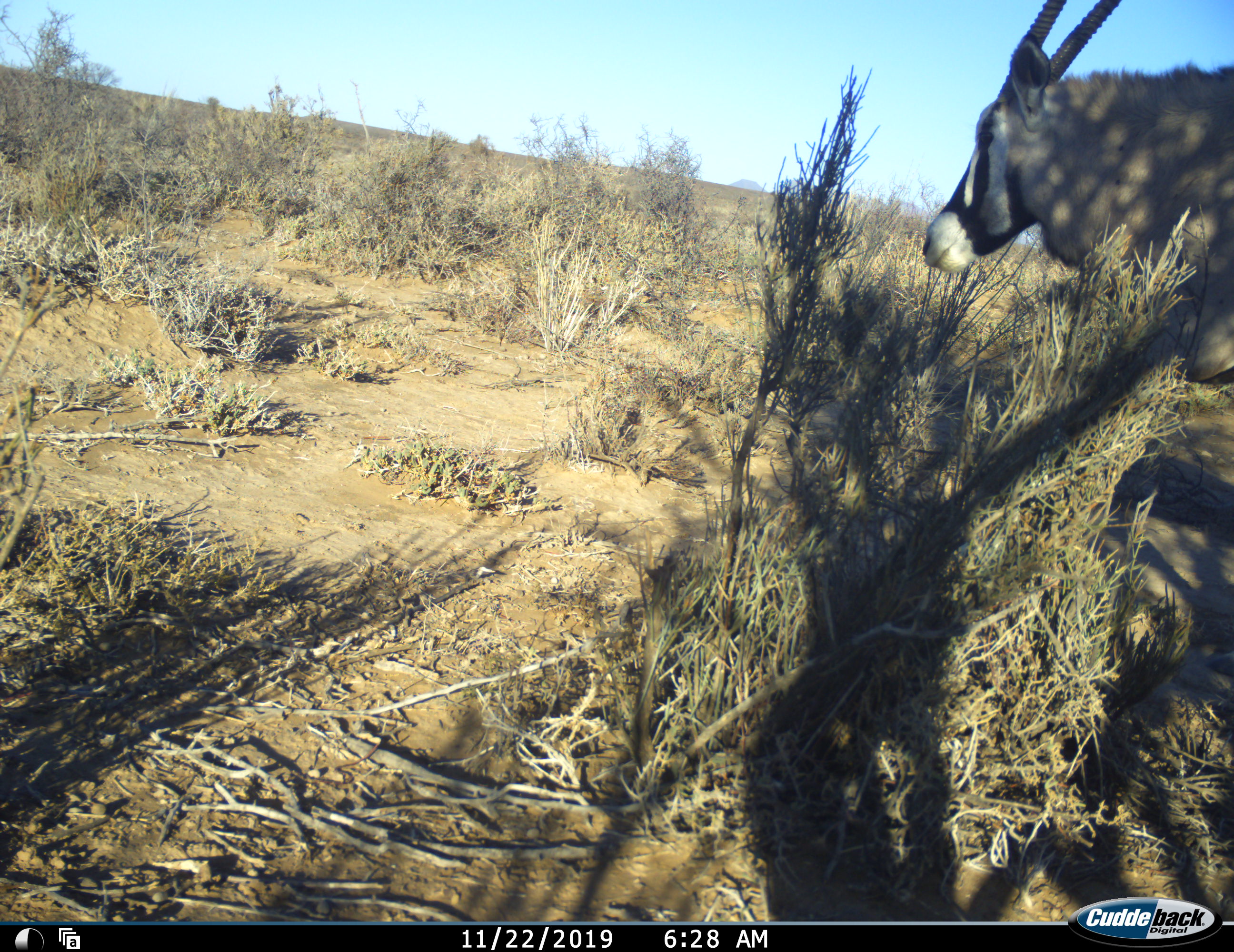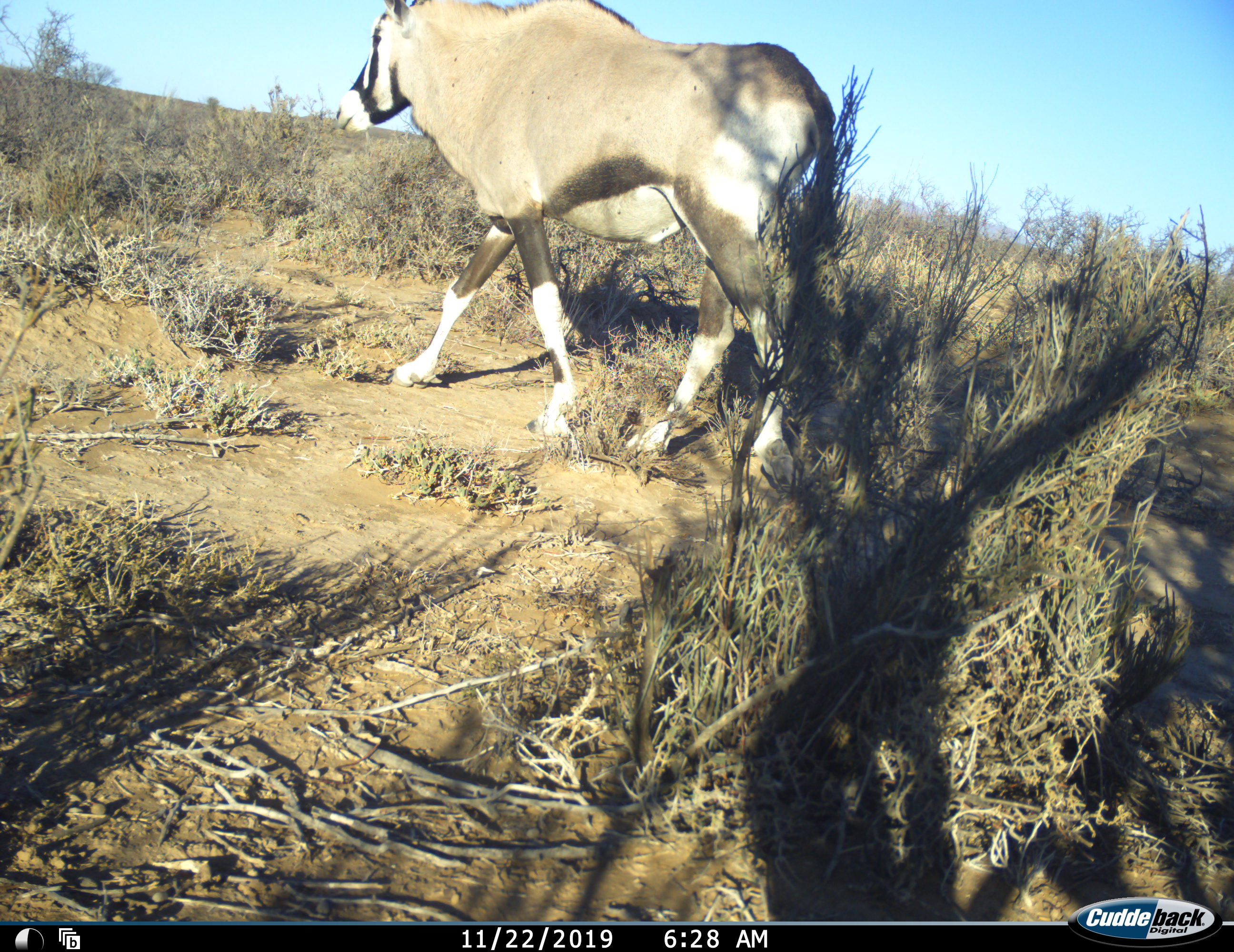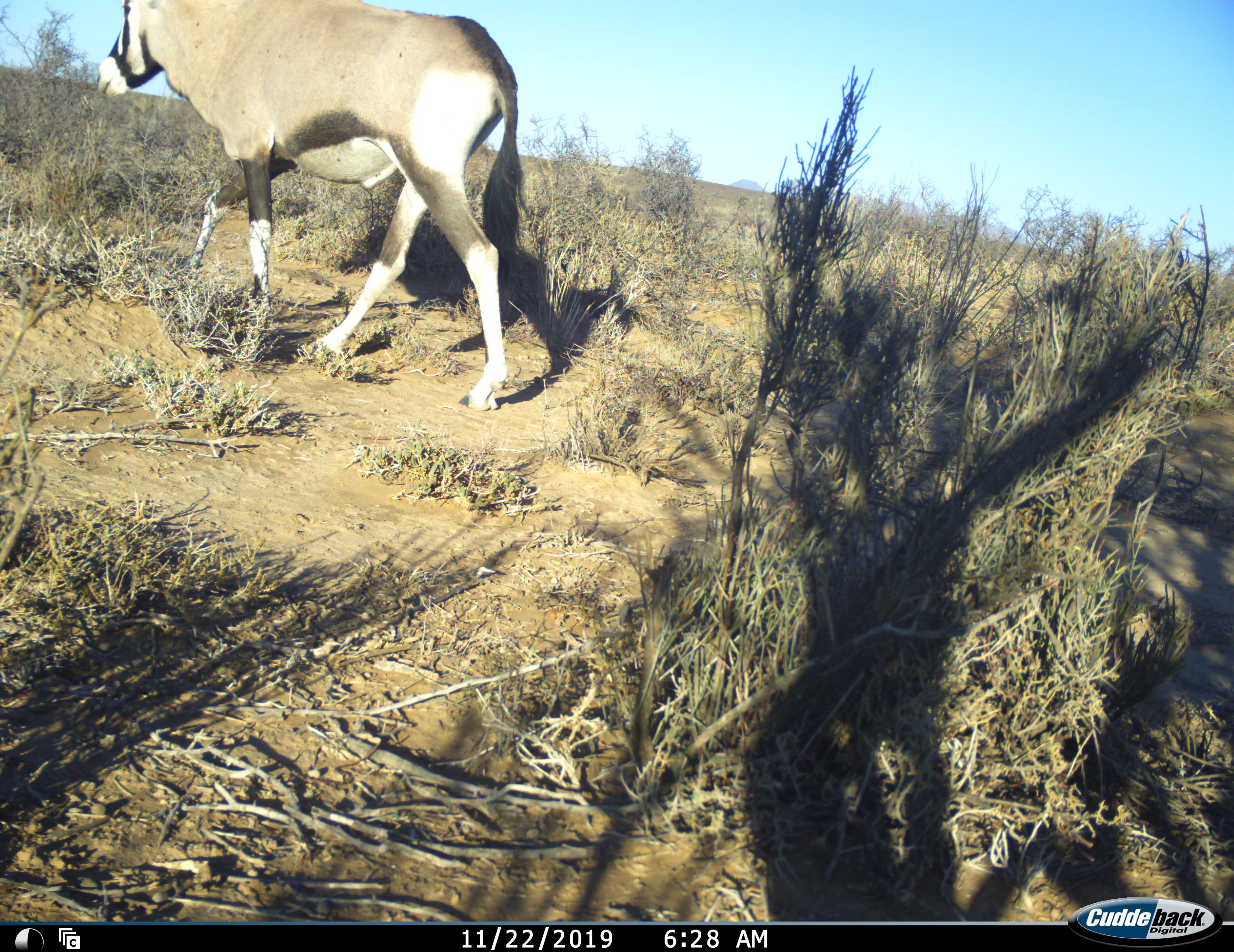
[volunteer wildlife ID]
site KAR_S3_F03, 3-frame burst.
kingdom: Animalia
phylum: Chordata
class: Mammalia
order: Artiodactyla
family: Bovidae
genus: Oryx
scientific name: Oryx gazella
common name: gemsbok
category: oryx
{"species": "oryx (gemsbok) (Oryx gazella)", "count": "1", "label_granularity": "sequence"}